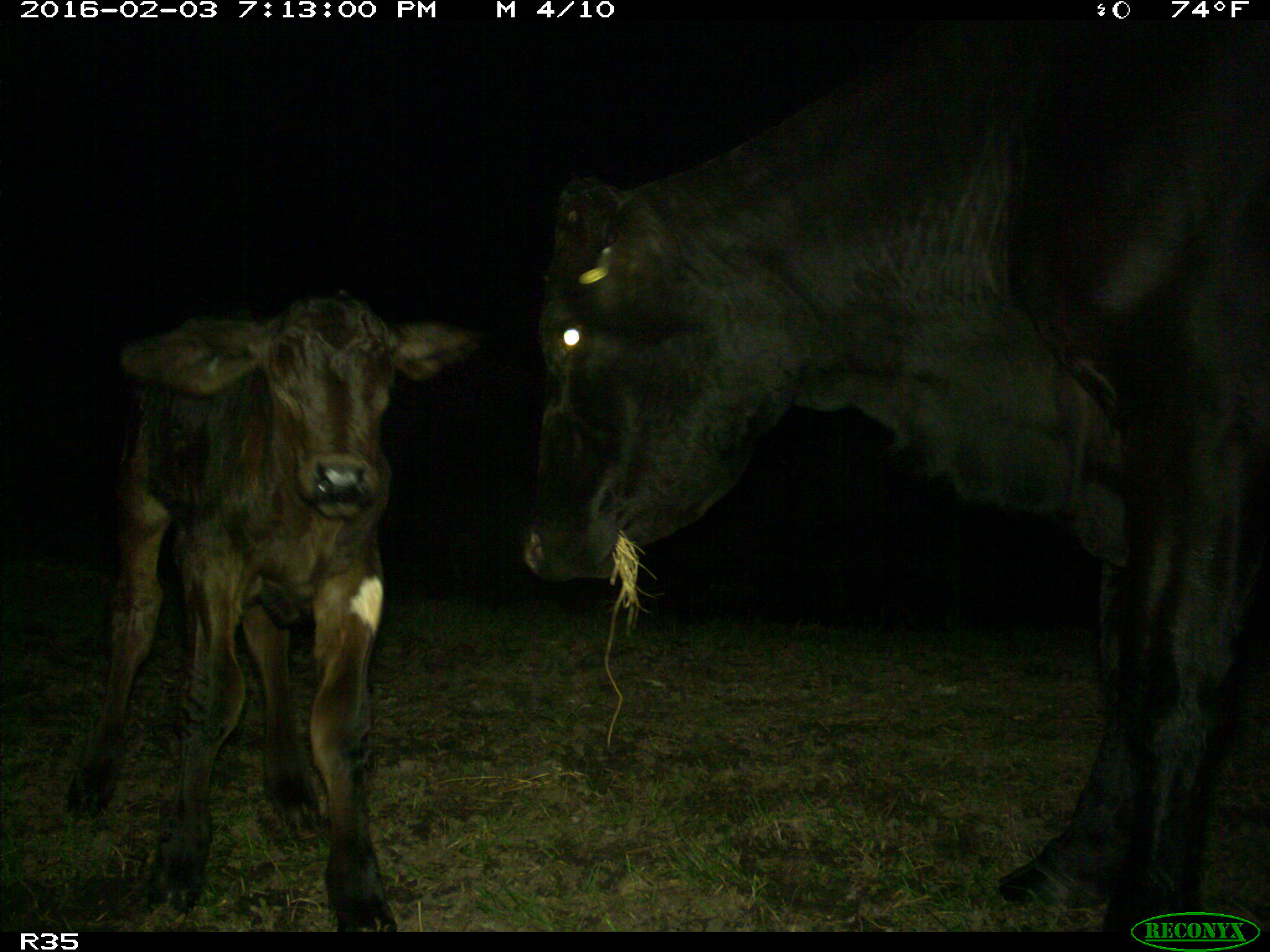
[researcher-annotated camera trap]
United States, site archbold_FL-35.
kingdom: Animalia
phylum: Chordata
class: Mammalia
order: Artiodactyla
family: Bovidae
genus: Bos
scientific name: Bos taurus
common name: domestic cow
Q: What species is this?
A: Bos taurus (domestic cow).